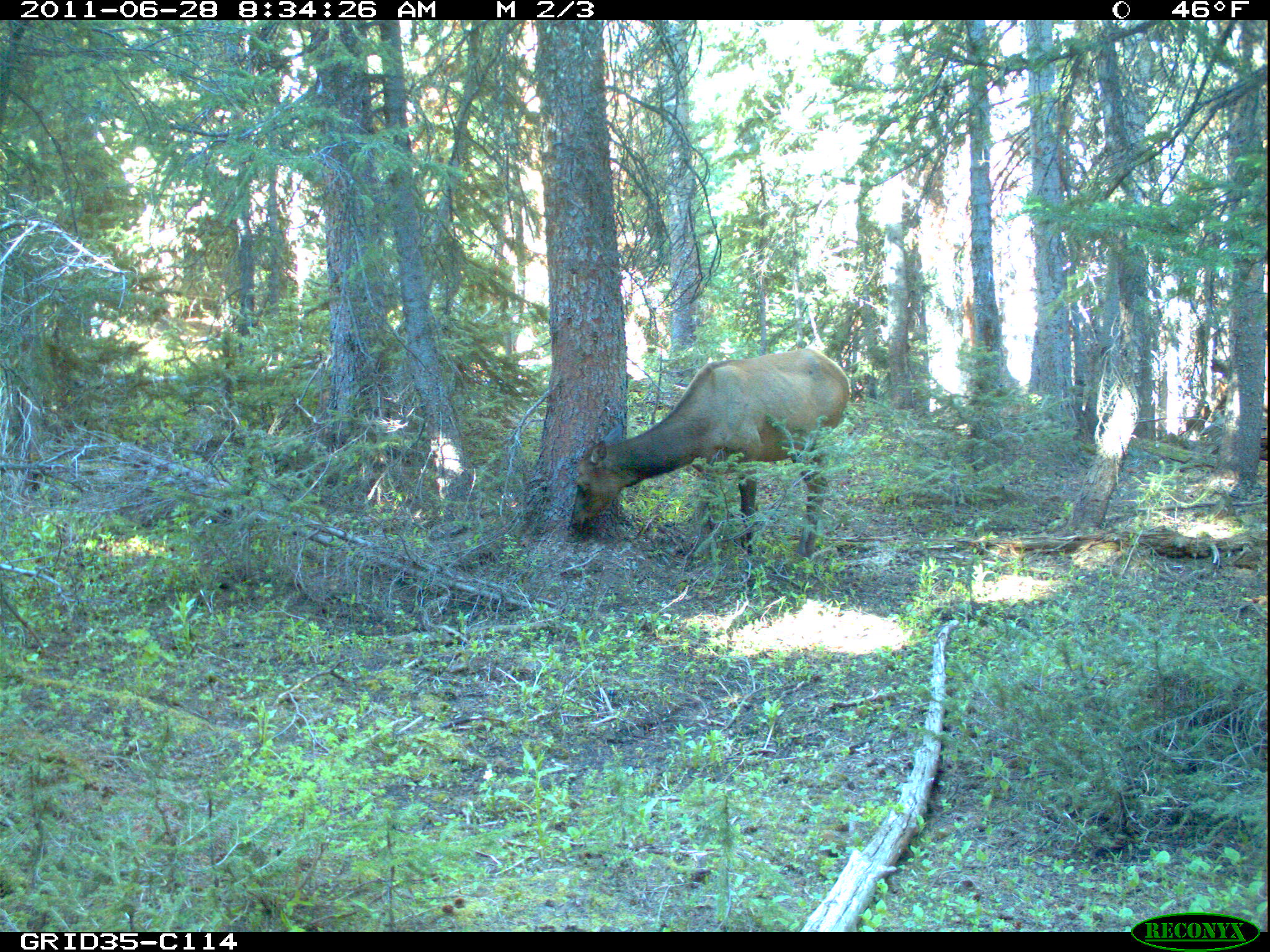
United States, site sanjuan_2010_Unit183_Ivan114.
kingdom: Animalia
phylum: Chordata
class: Mammalia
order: Artiodactyla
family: Cervidae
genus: Cervus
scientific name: Cervus elaphus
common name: red deer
Cervus elaphus (red deer).